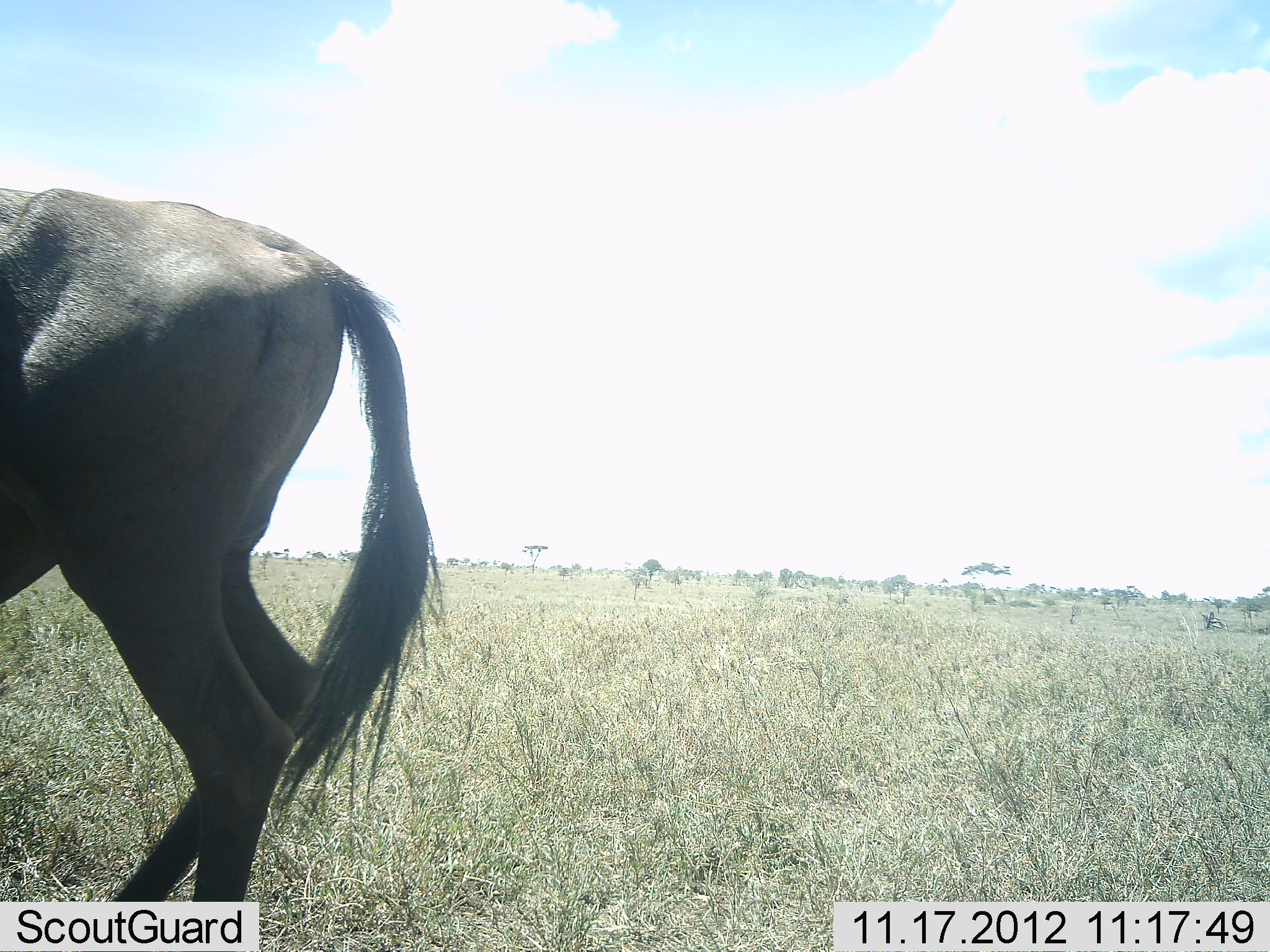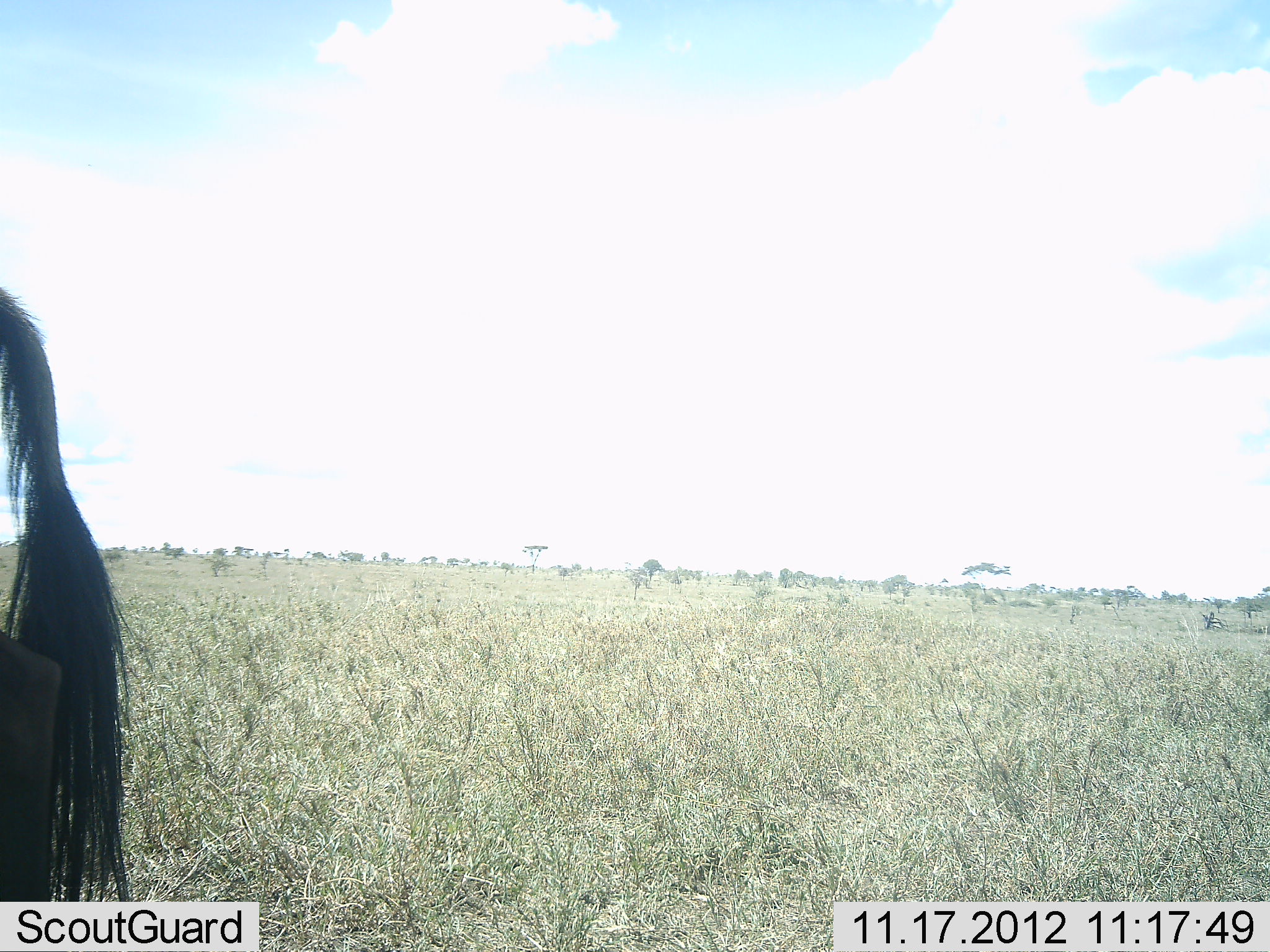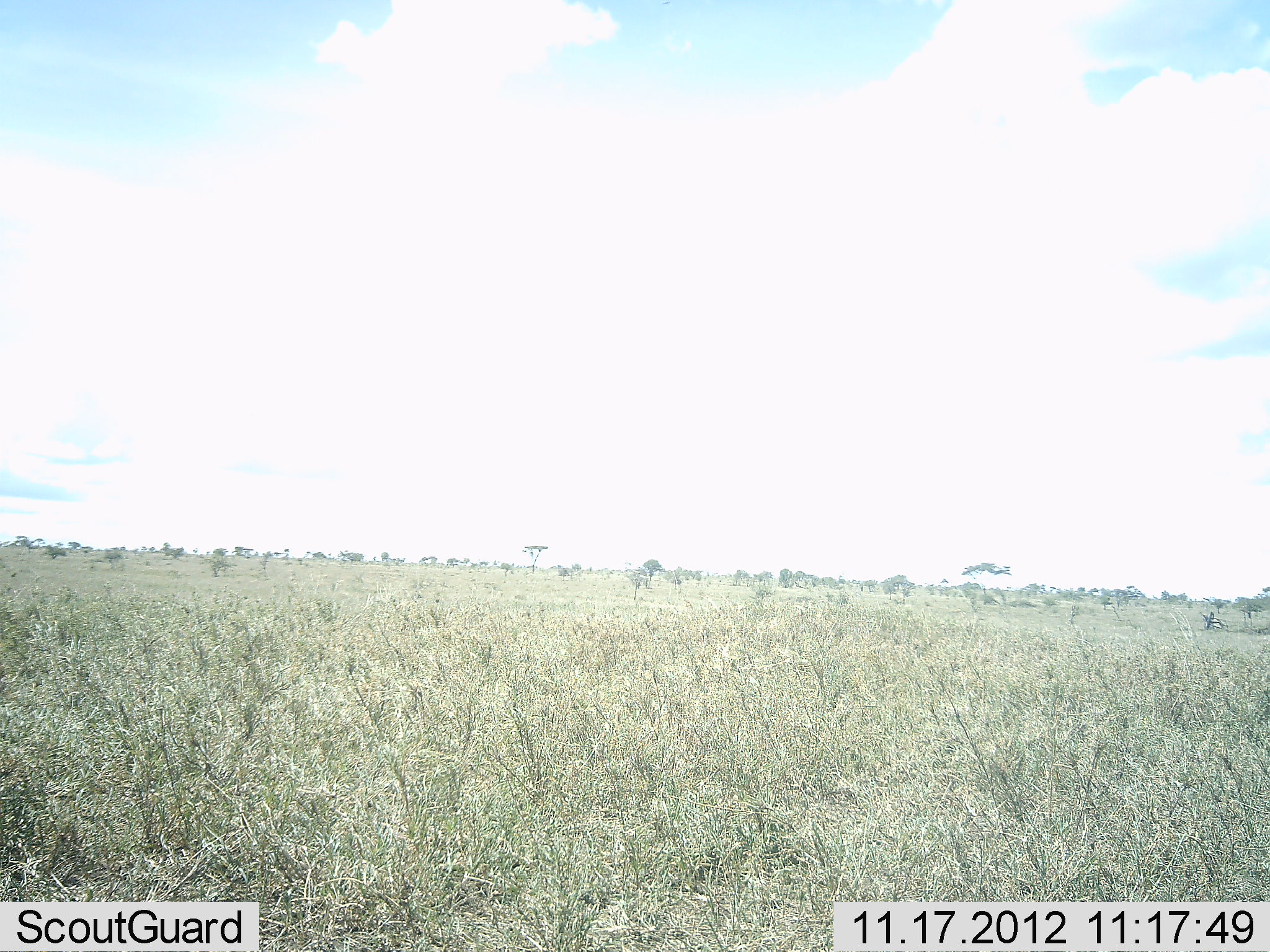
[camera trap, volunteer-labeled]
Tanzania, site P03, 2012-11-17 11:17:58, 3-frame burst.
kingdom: Animalia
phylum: Chordata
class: Mammalia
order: Artiodactyla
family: Bovidae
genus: Connochaetes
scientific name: Connochaetes taurinus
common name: blue wildebeest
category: wildebeest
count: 1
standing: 0%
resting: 0%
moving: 100%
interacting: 0%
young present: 0%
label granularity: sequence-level